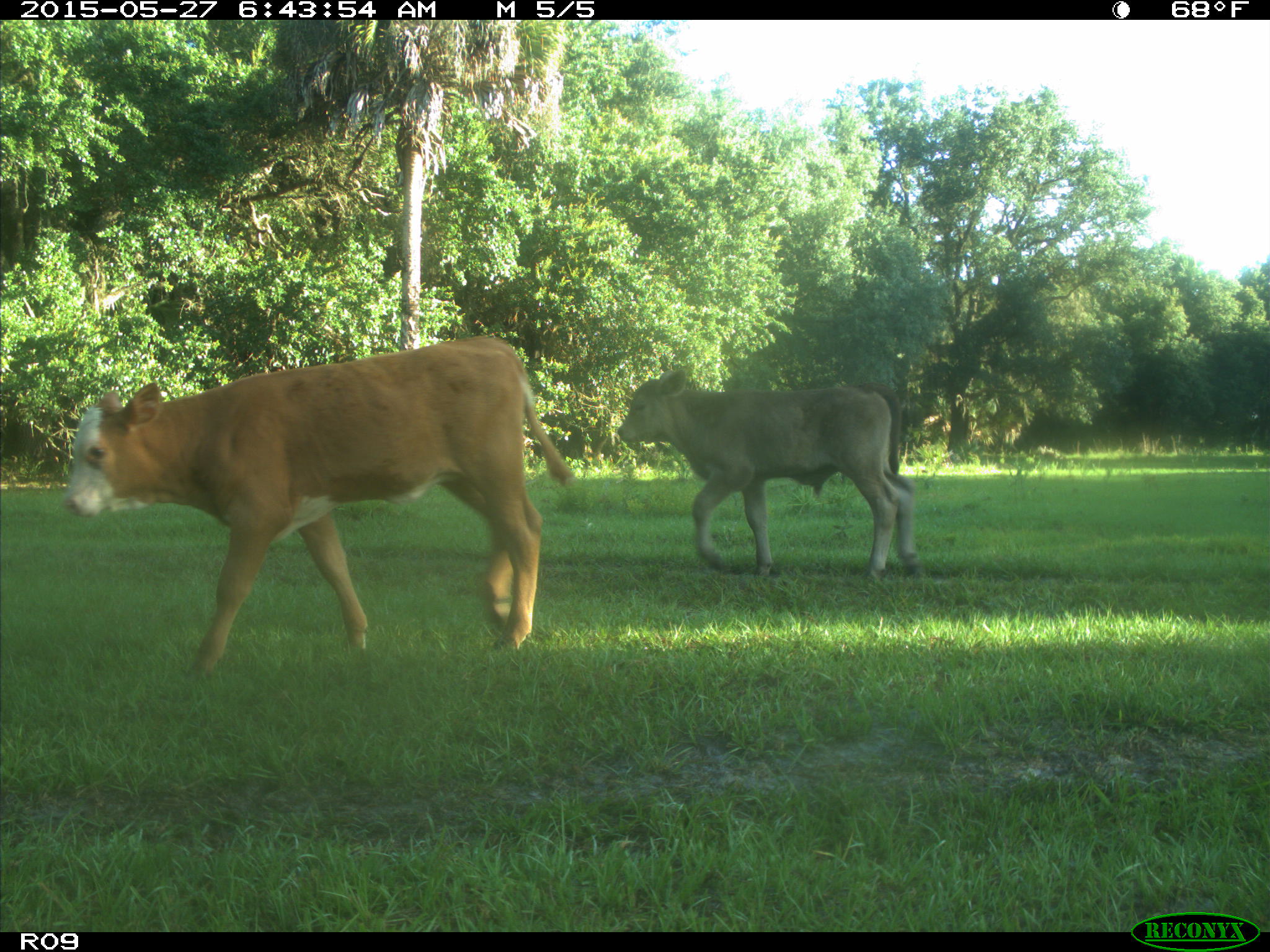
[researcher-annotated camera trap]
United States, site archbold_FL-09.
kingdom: Animalia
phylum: Chordata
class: Mammalia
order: Artiodactyla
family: Bovidae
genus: Bos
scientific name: Bos taurus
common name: domestic cow